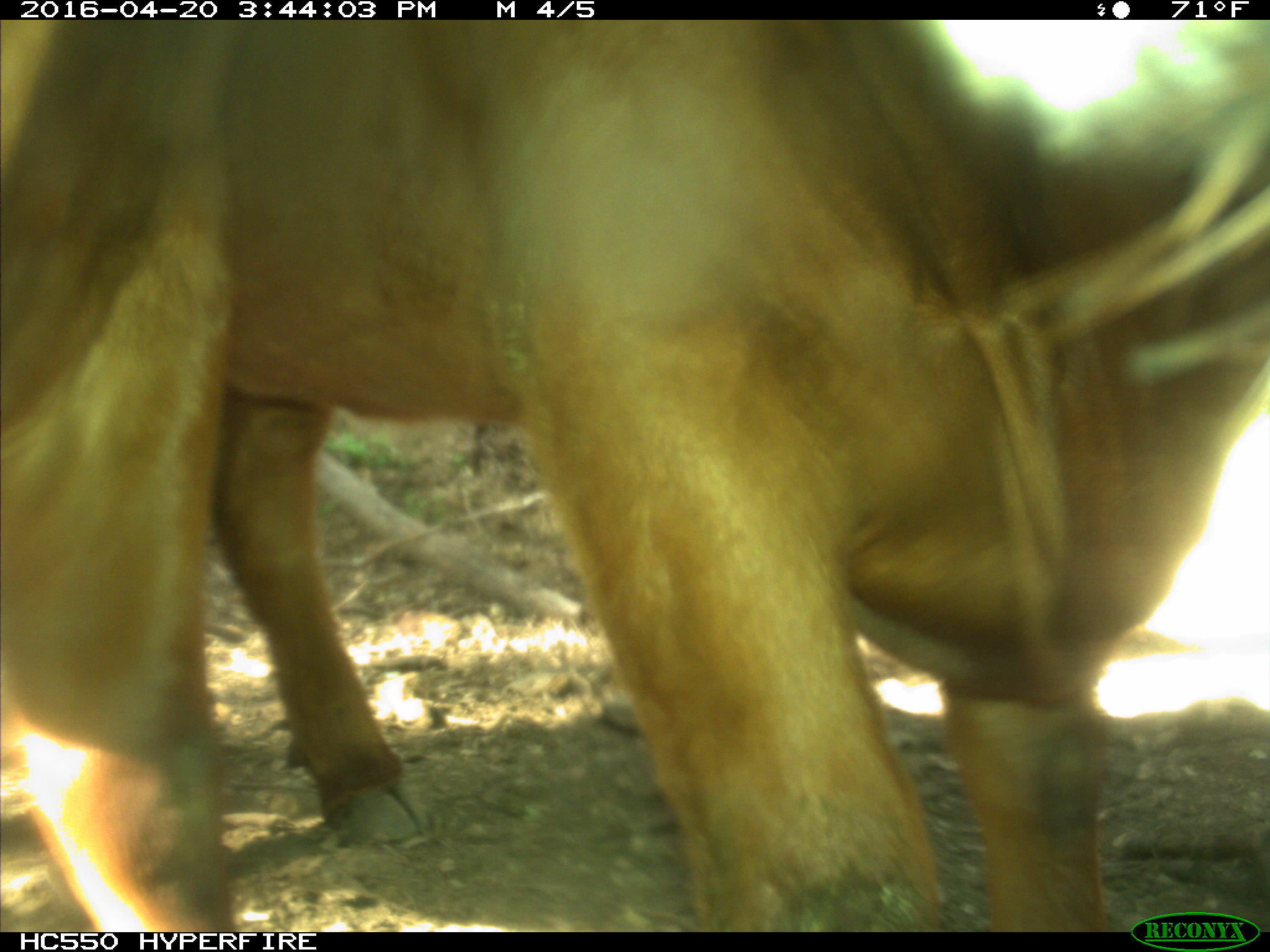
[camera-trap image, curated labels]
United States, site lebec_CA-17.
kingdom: Animalia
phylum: Chordata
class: Mammalia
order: Artiodactyla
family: Bovidae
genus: Bos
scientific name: Bos taurus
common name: domestic cow